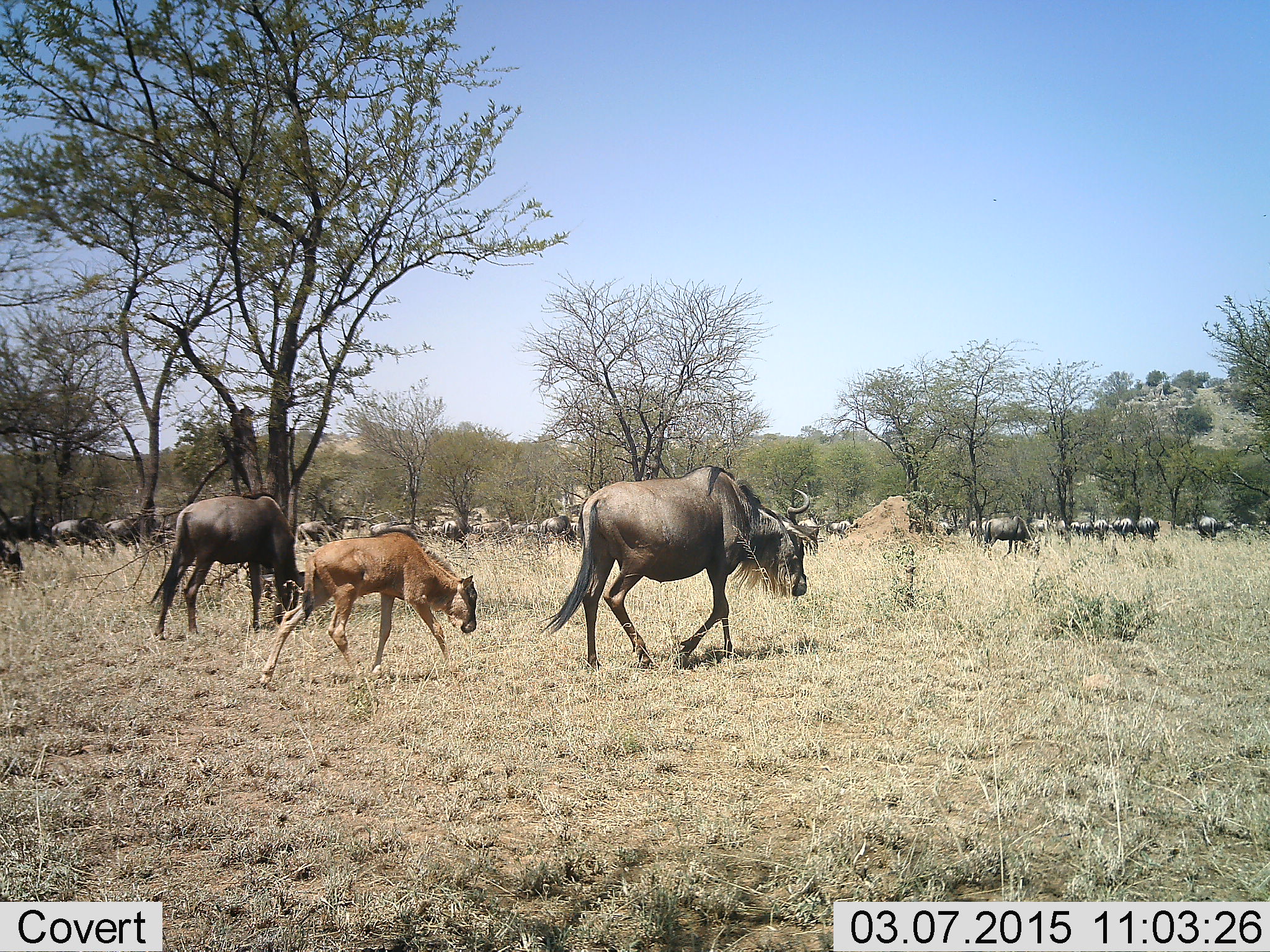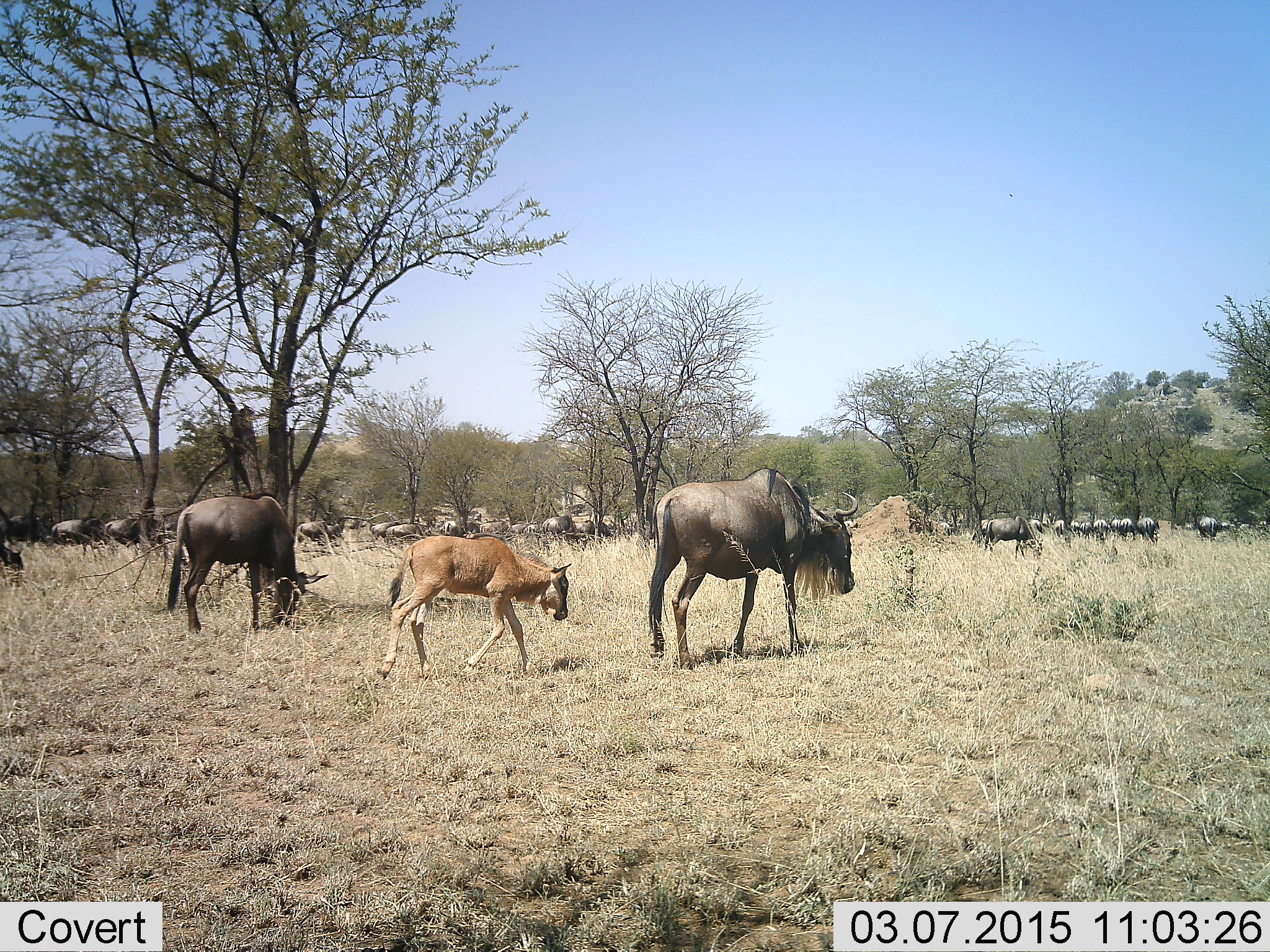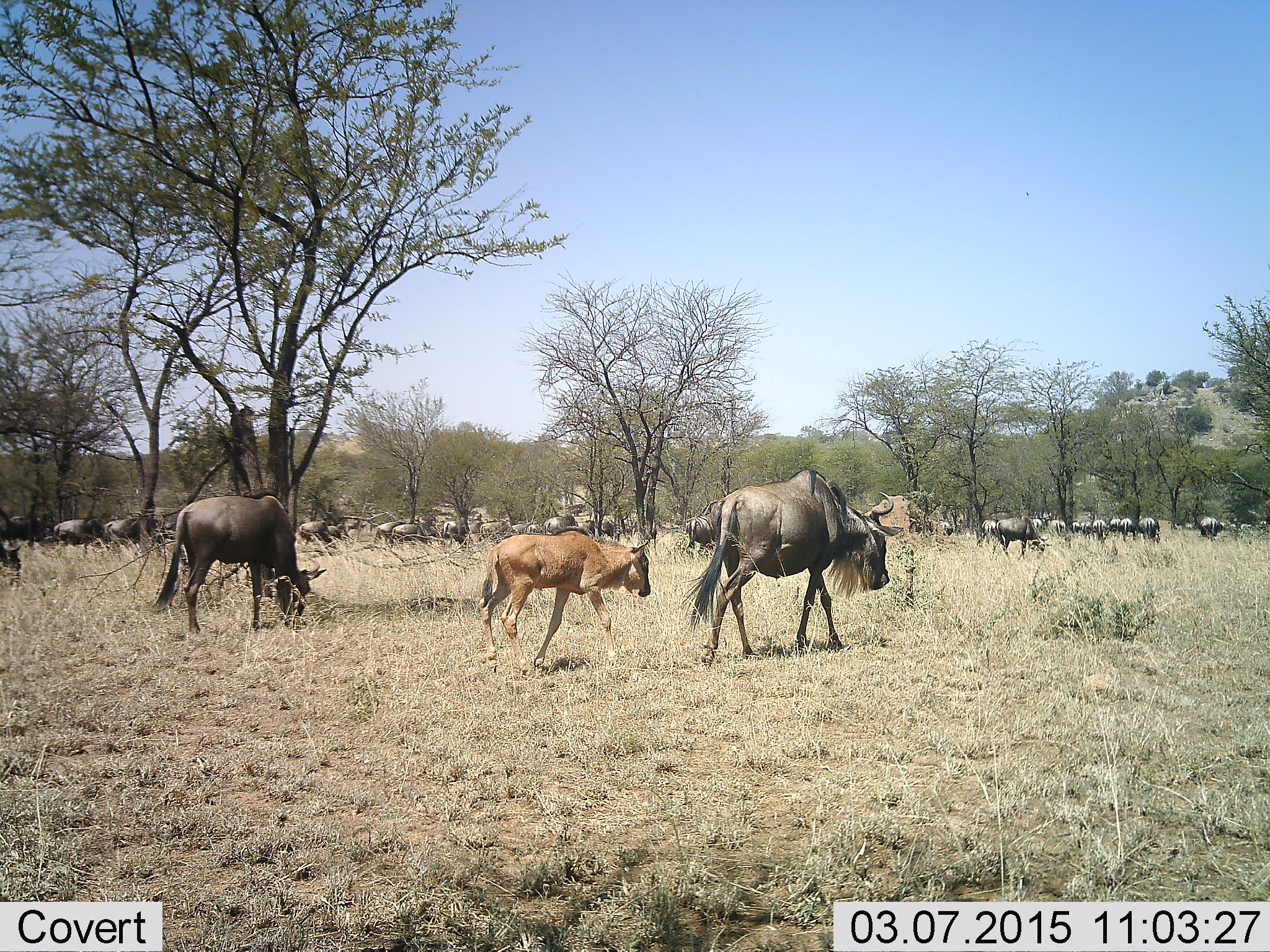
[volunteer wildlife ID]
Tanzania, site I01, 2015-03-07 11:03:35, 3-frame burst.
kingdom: Animalia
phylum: Chordata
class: Mammalia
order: Artiodactyla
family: Bovidae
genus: Connochaetes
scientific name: Connochaetes taurinus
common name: blue wildebeest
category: wildebeest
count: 11-50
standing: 40%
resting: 10%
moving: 100%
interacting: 0%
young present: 90%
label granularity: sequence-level